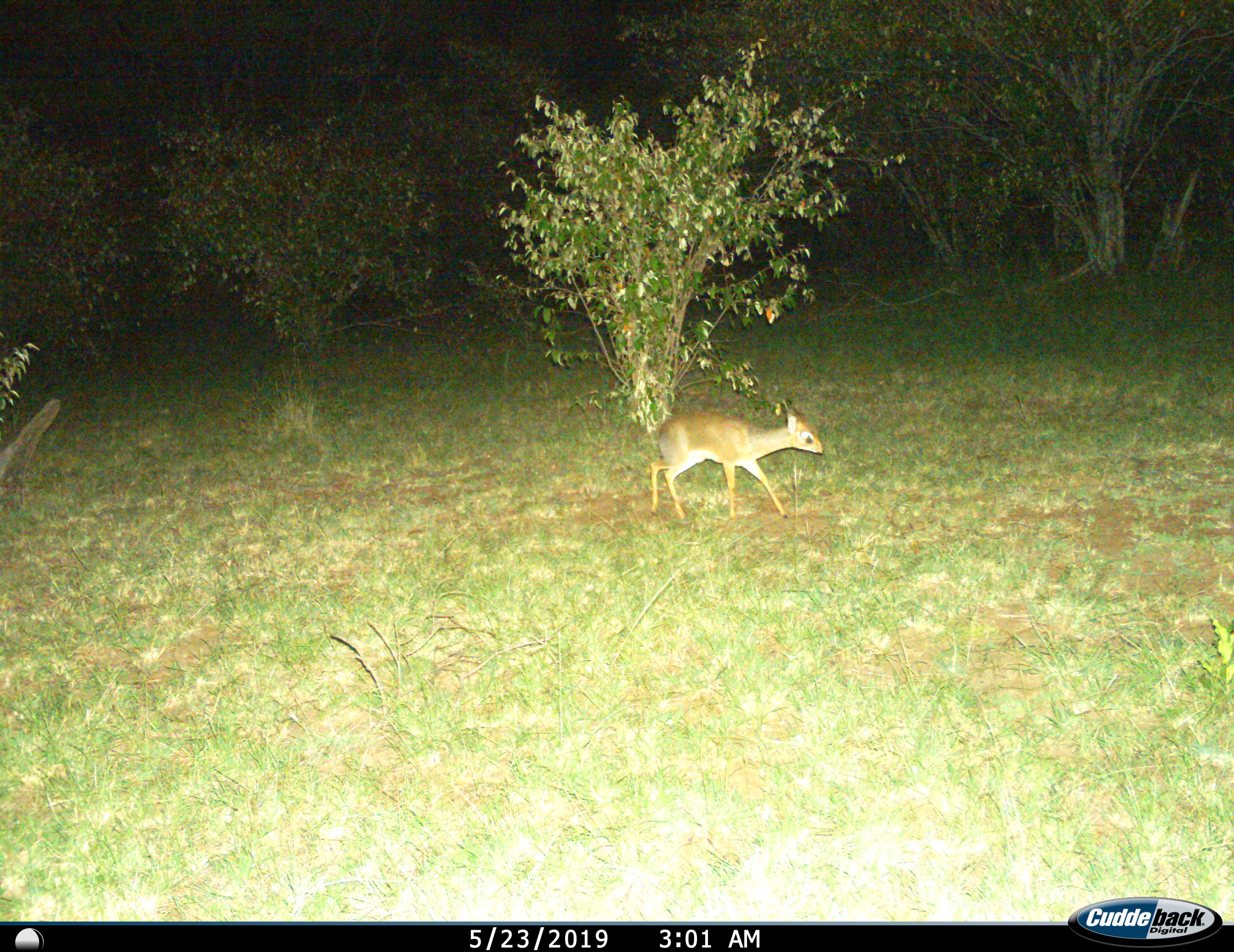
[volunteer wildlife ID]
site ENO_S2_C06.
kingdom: Animalia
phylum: Chordata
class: Mammalia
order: Artiodactyla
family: Bovidae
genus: Madoqua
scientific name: Madoqua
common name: dik-dik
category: dikdik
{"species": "dikdik (dik-dik) (Madoqua)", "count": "1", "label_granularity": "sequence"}